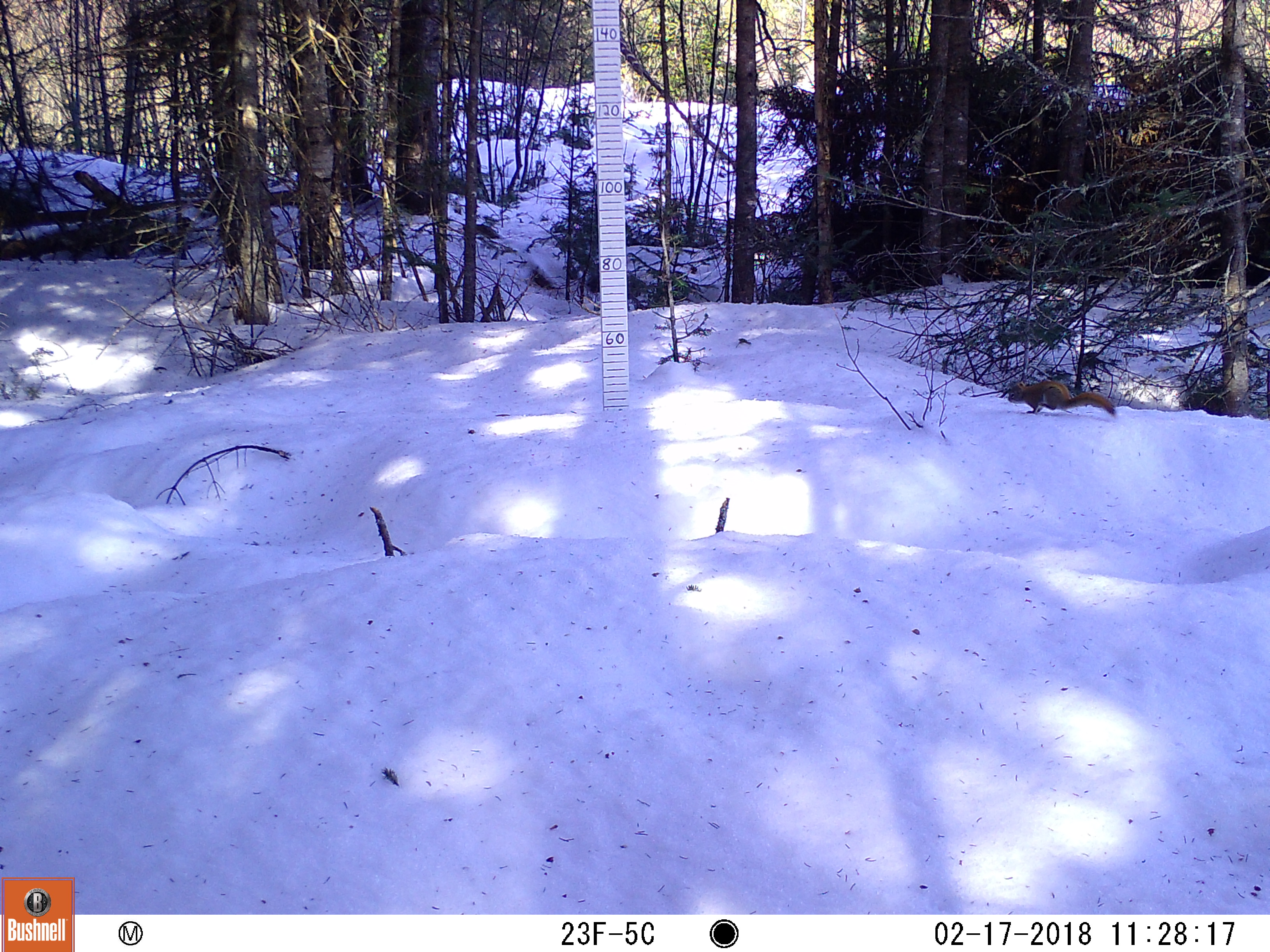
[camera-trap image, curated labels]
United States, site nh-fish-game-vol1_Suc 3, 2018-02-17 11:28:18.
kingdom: Animalia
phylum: Chordata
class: Mammalia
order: Rodentia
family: Sciuridae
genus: Tamiasciurus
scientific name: Tamiasciurus hudsonicus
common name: red squirrel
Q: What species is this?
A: Red squirrel (Tamiasciurus hudsonicus).